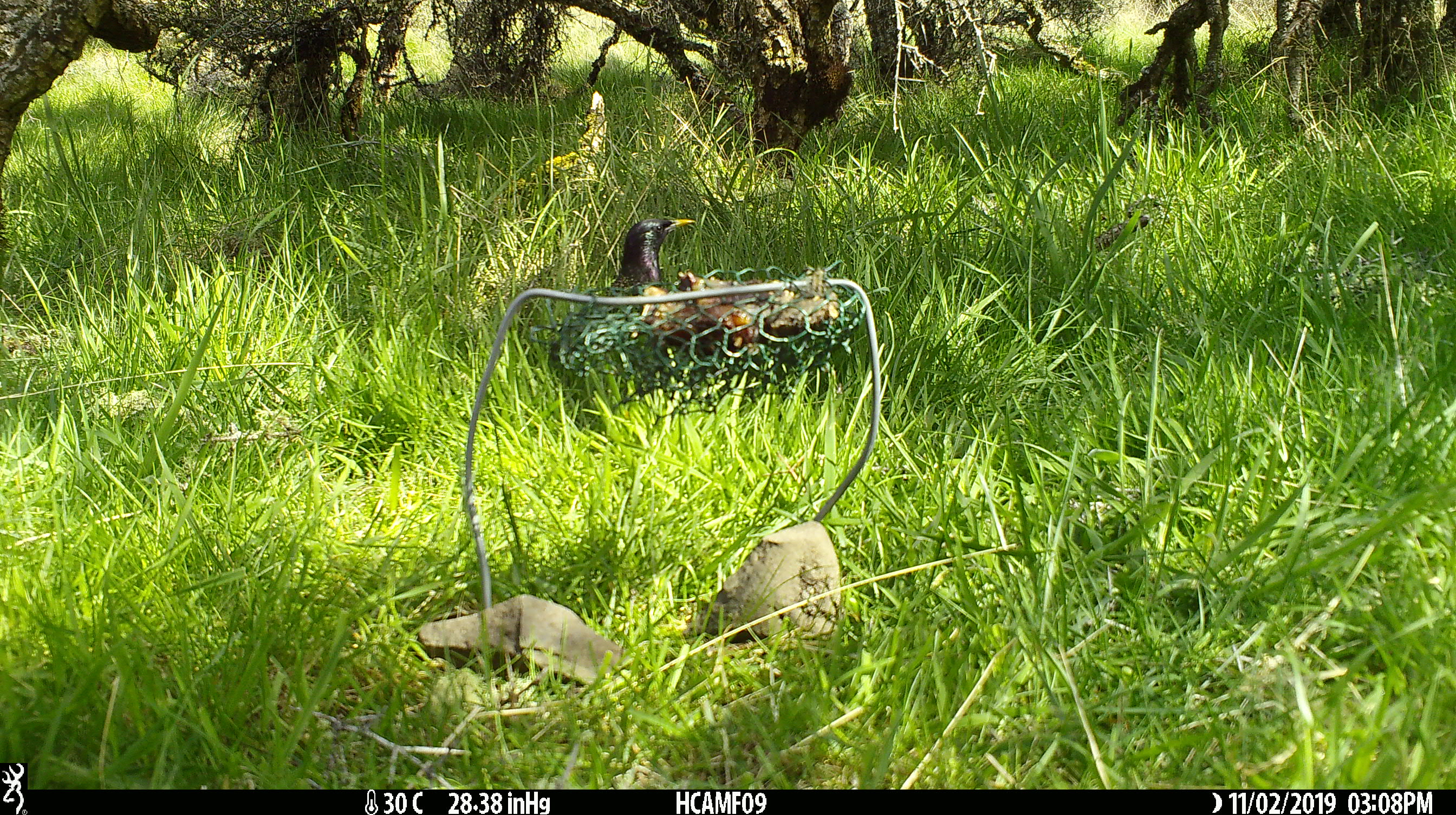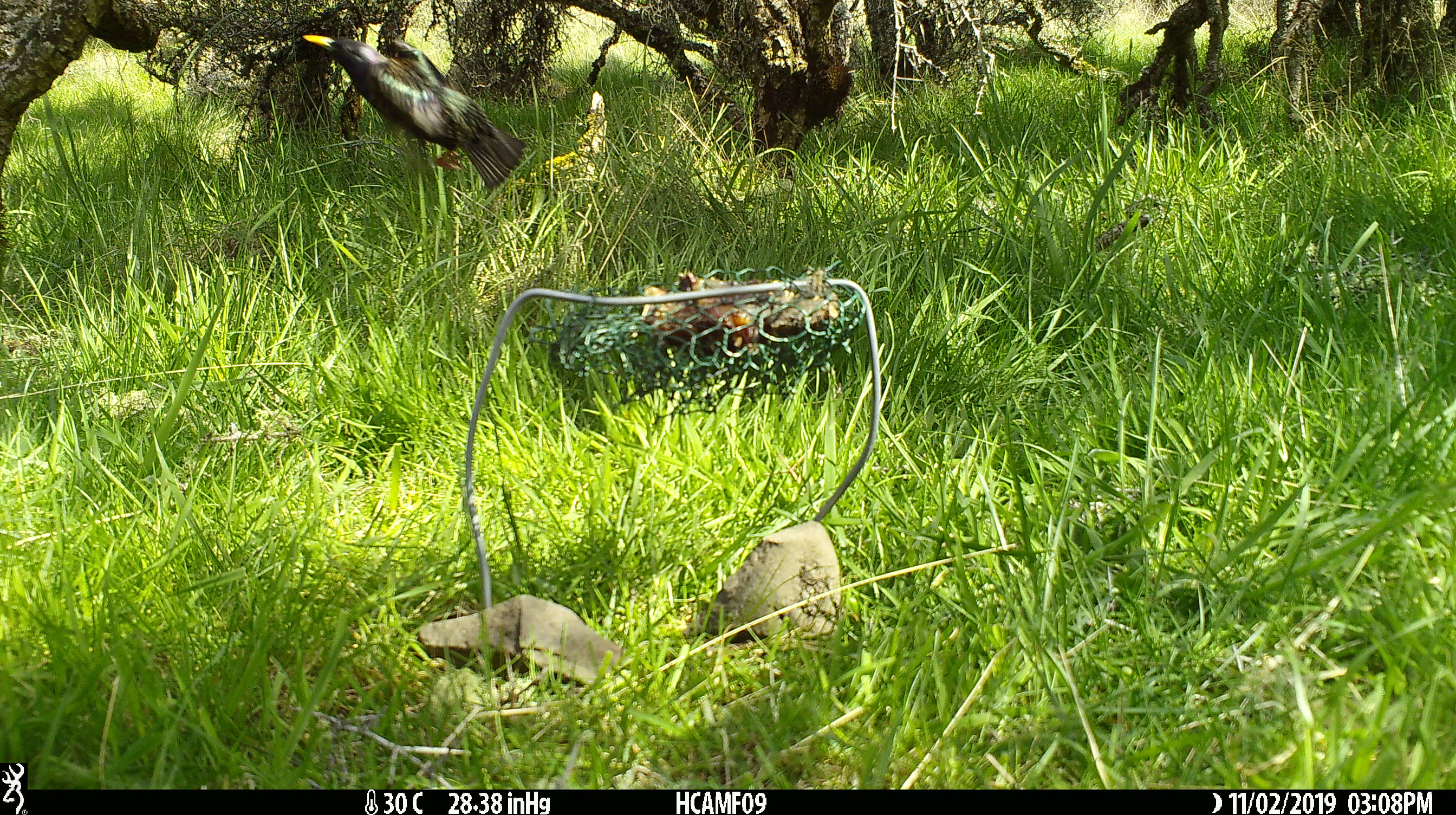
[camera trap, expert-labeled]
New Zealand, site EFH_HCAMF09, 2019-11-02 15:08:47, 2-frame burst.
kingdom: Animalia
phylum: Chordata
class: Aves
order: Passeriformes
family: Sturnidae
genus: Sturnus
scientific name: Sturnus vulgaris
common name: european starling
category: starling